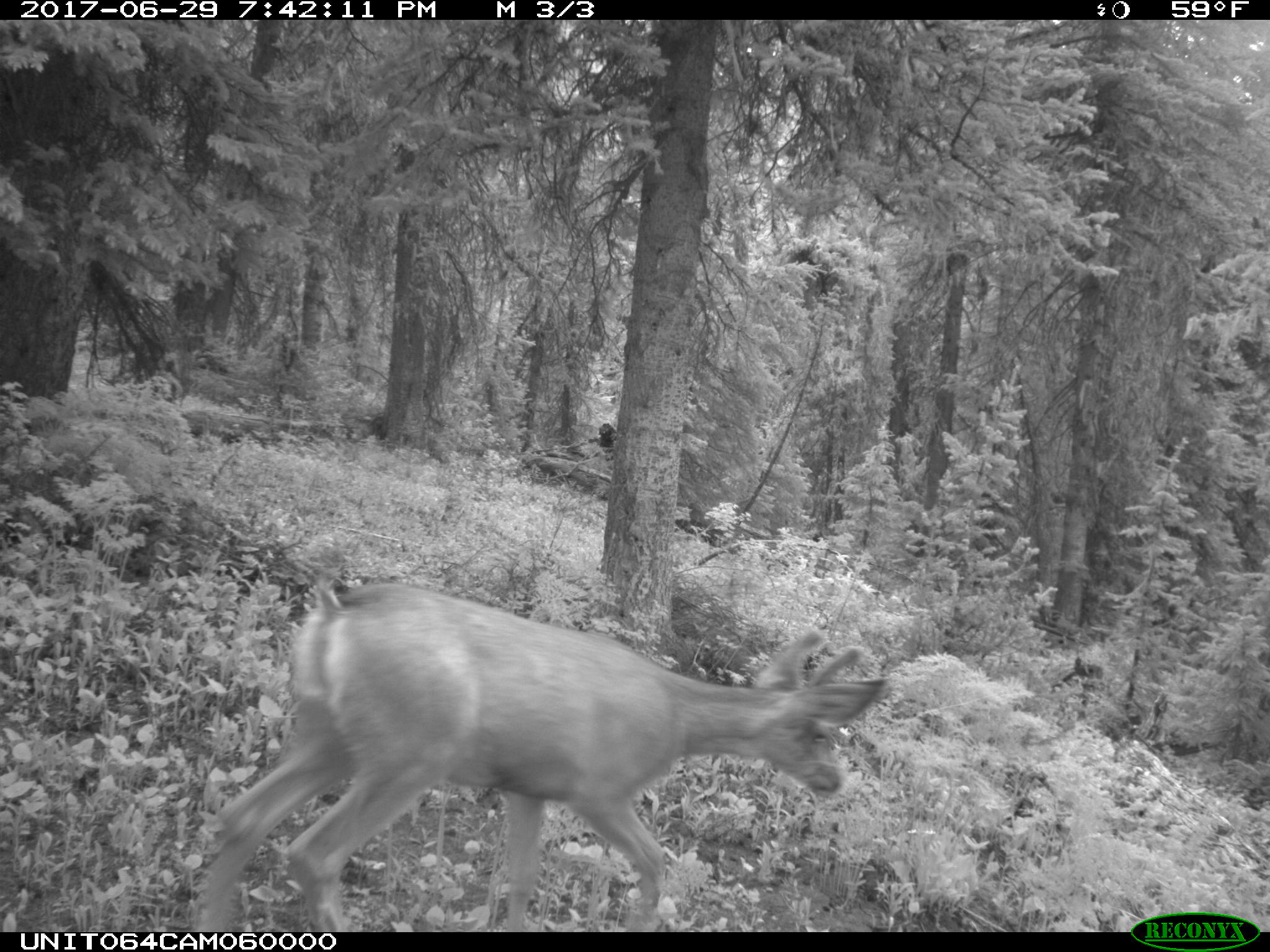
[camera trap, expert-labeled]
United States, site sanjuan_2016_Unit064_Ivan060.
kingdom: Animalia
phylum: Chordata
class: Mammalia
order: Artiodactyla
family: Cervidae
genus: Odocoileus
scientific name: Odocoileus hemionus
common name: mule deer